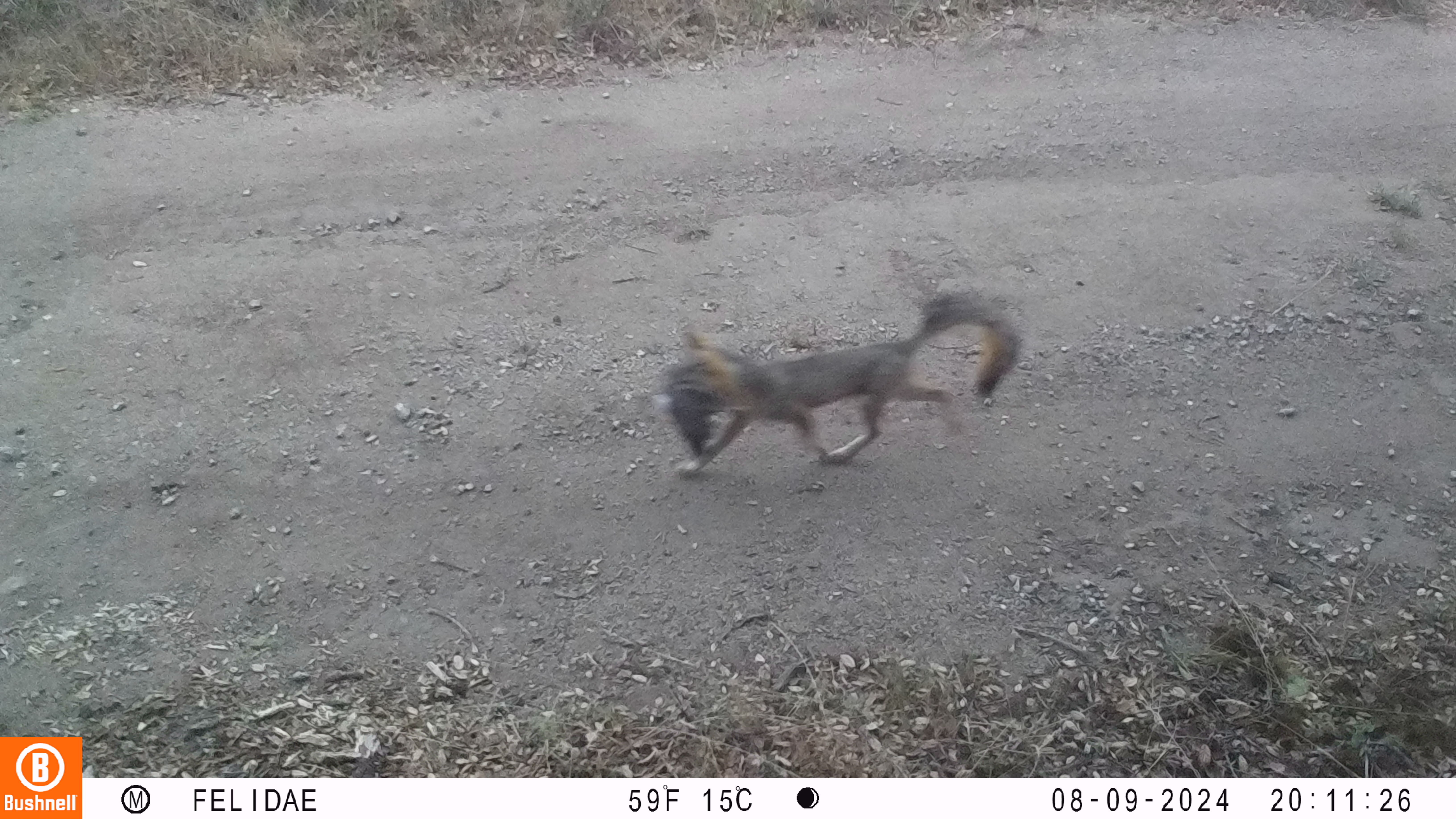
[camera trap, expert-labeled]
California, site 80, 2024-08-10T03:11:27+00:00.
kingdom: Animalia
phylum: Chordata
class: Mammalia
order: Carnivora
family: Canidae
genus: Urocyon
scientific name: Urocyon cinereoargenteus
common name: gray fox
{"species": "gray fox (Urocyon cinereoargenteus)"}